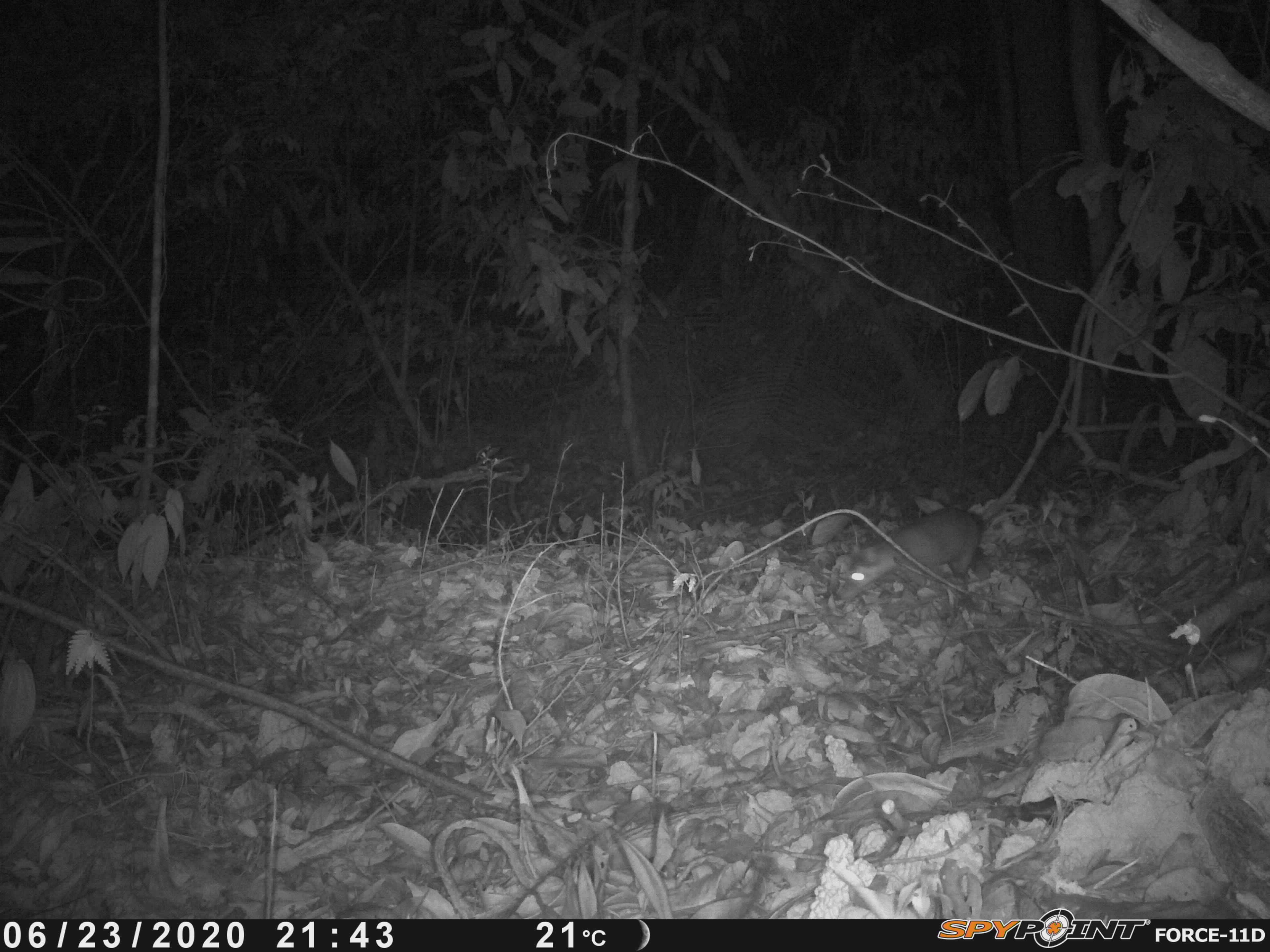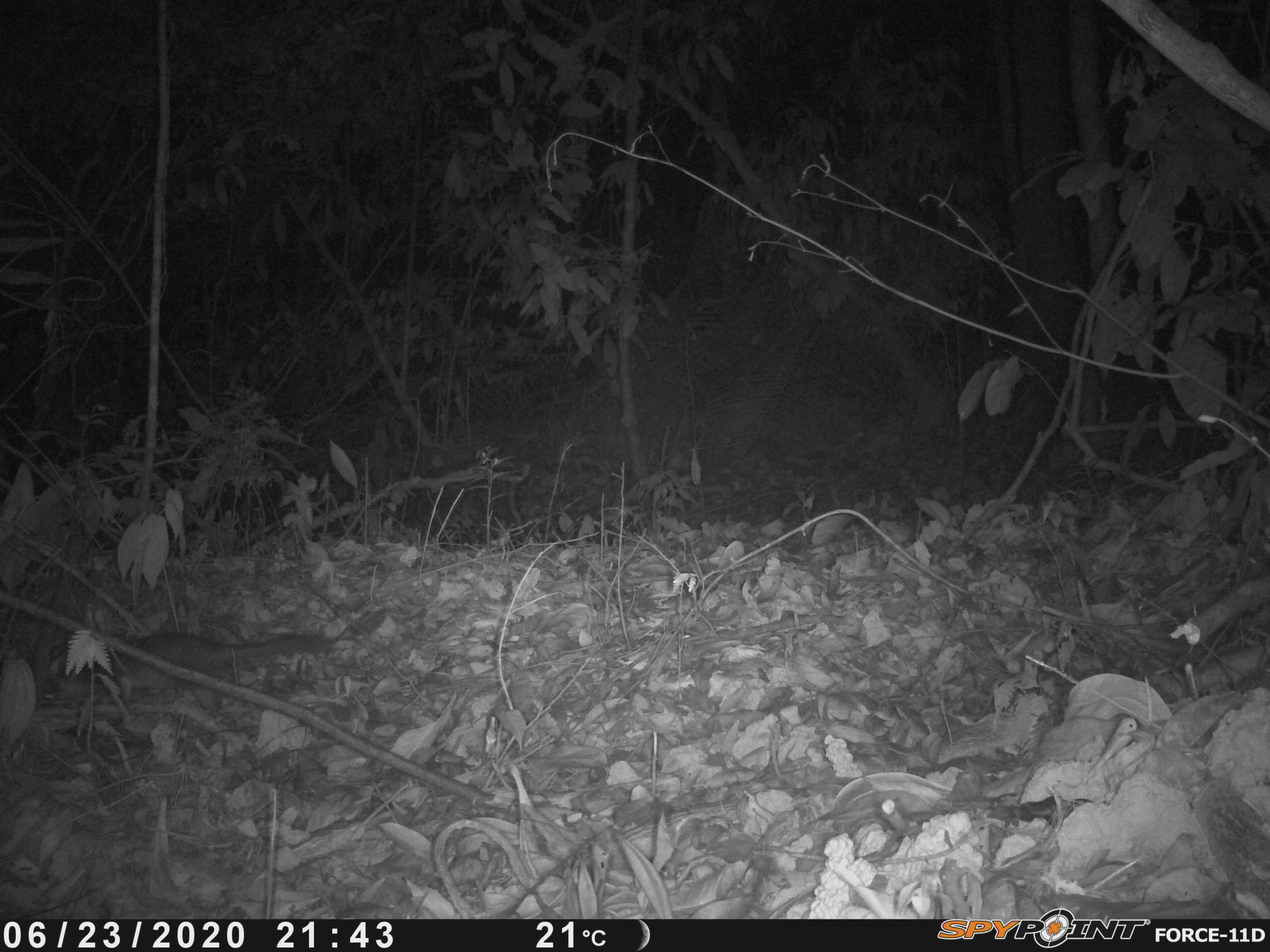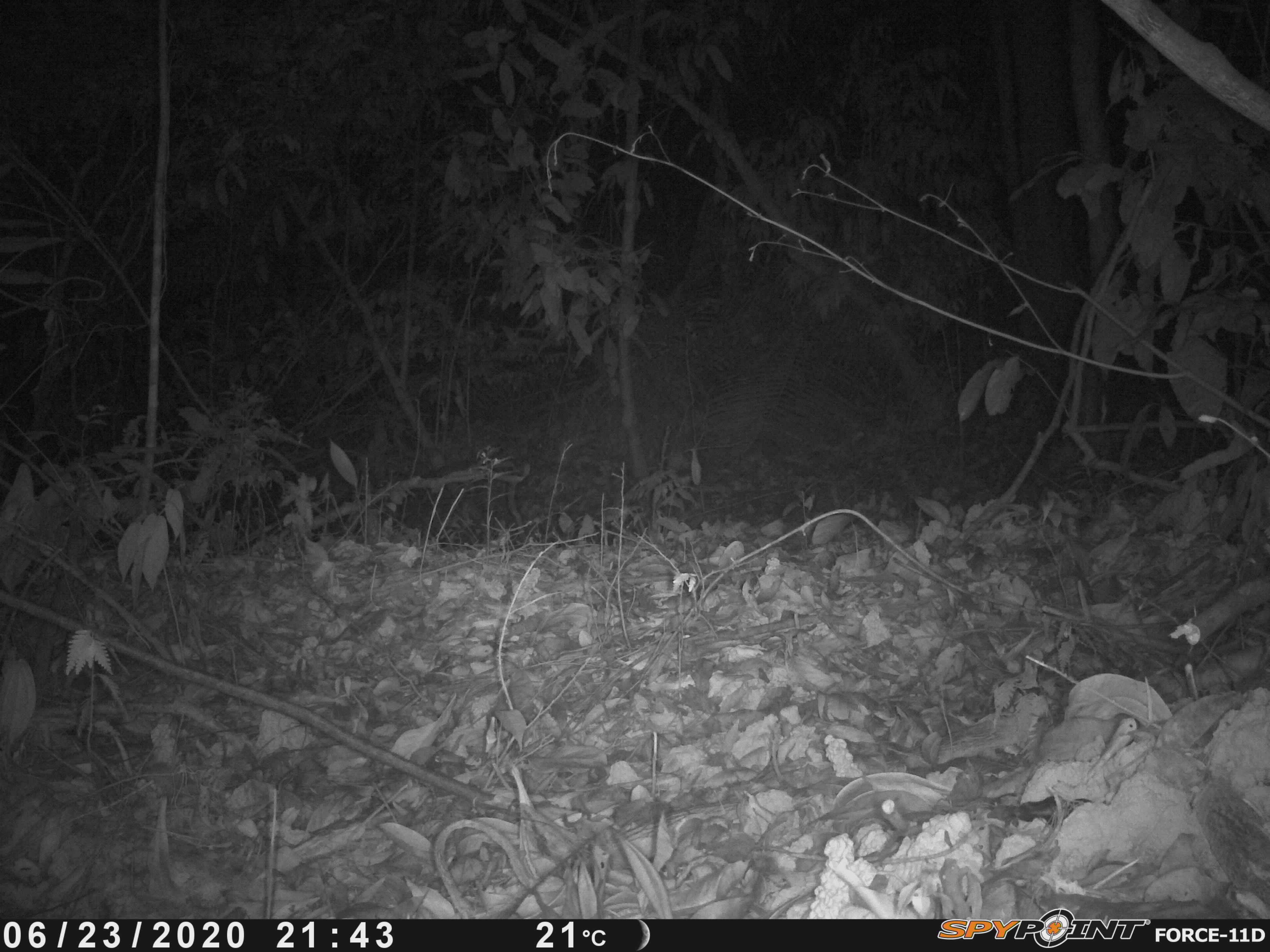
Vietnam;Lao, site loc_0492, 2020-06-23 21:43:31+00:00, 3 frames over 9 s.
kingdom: Animalia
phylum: Chordata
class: Mammalia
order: Carnivora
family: Mustelidae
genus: Melogale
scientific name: Melogale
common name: ferret badger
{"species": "ferret badger (Melogale)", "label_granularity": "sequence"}